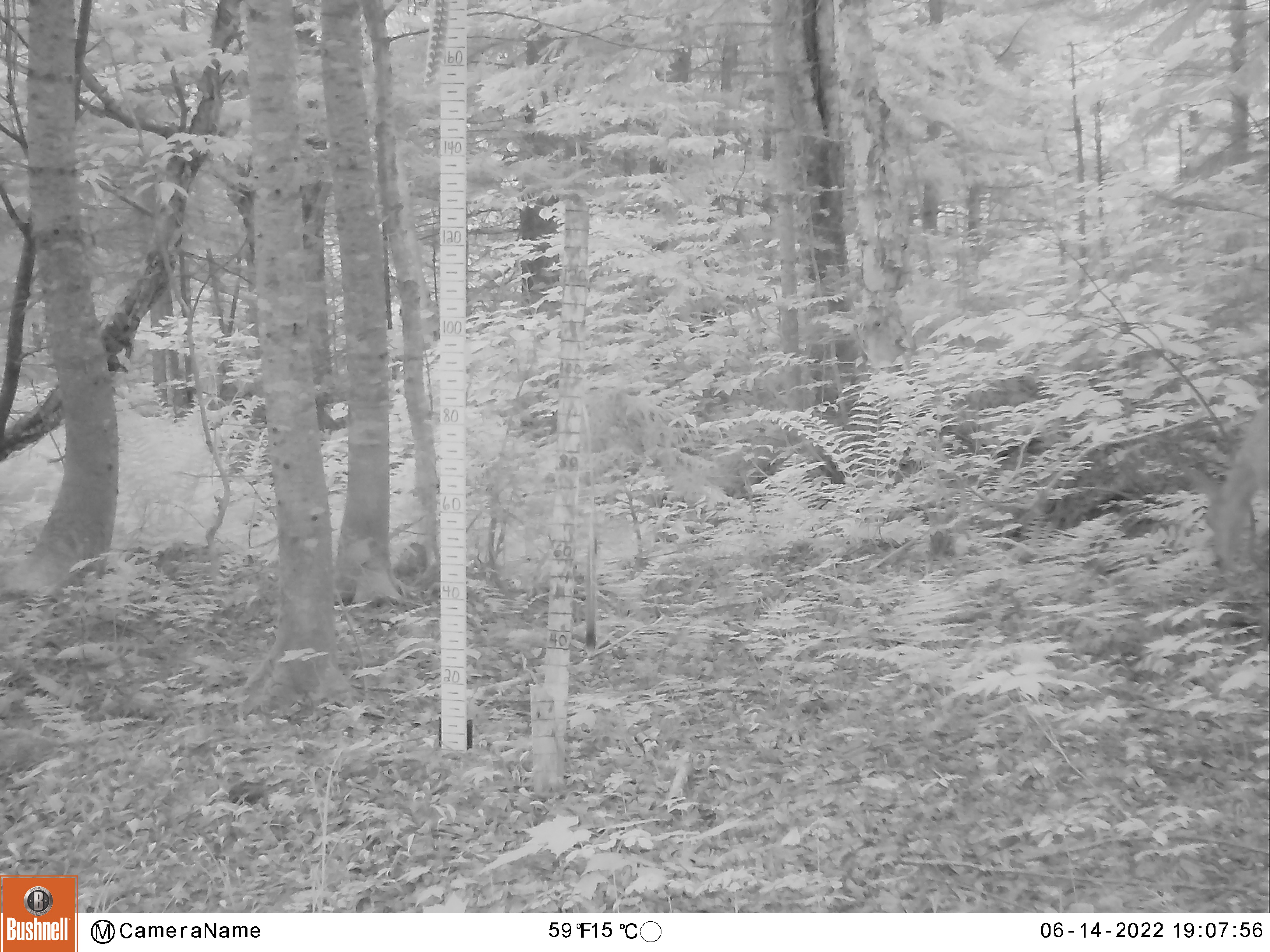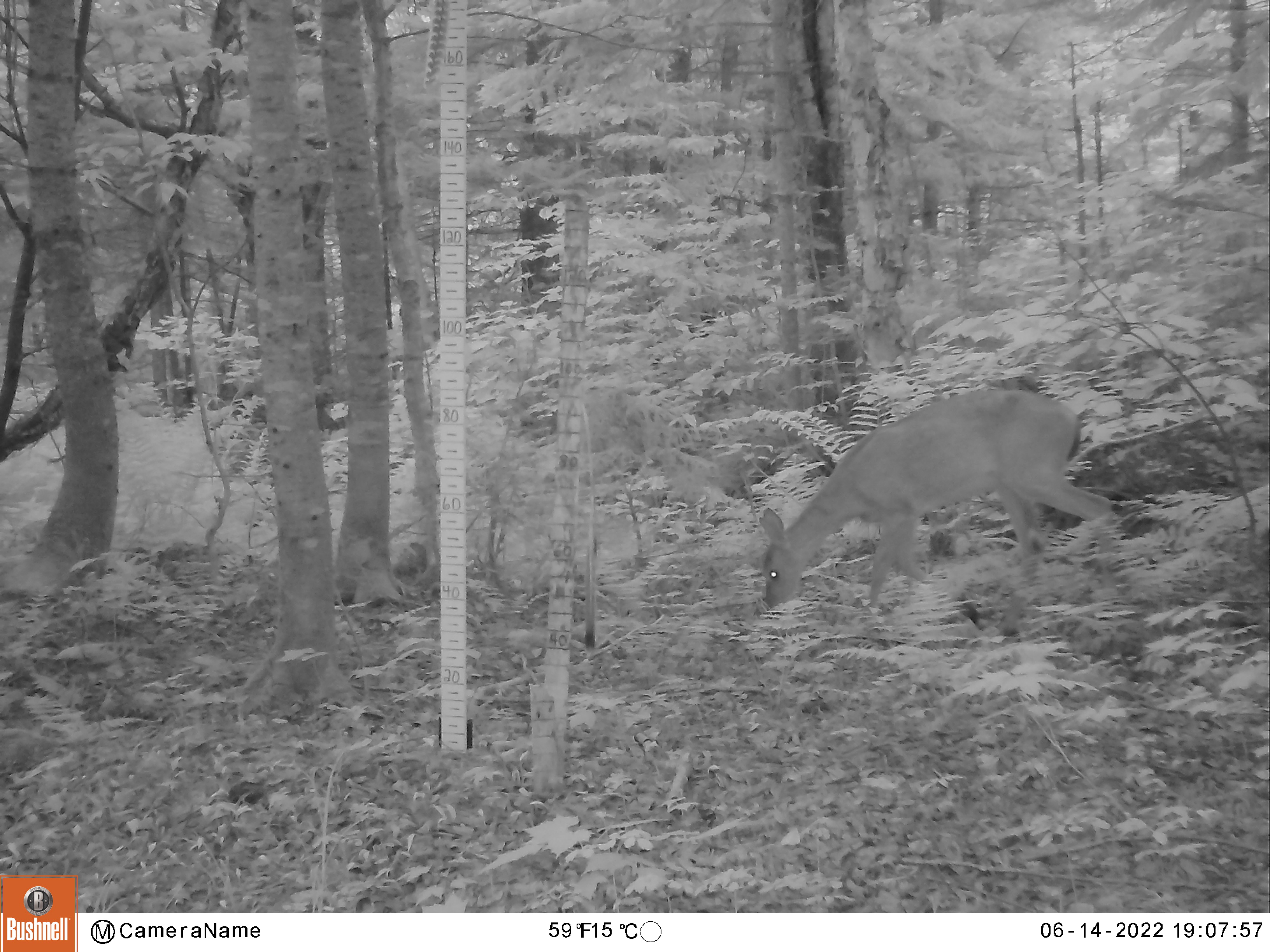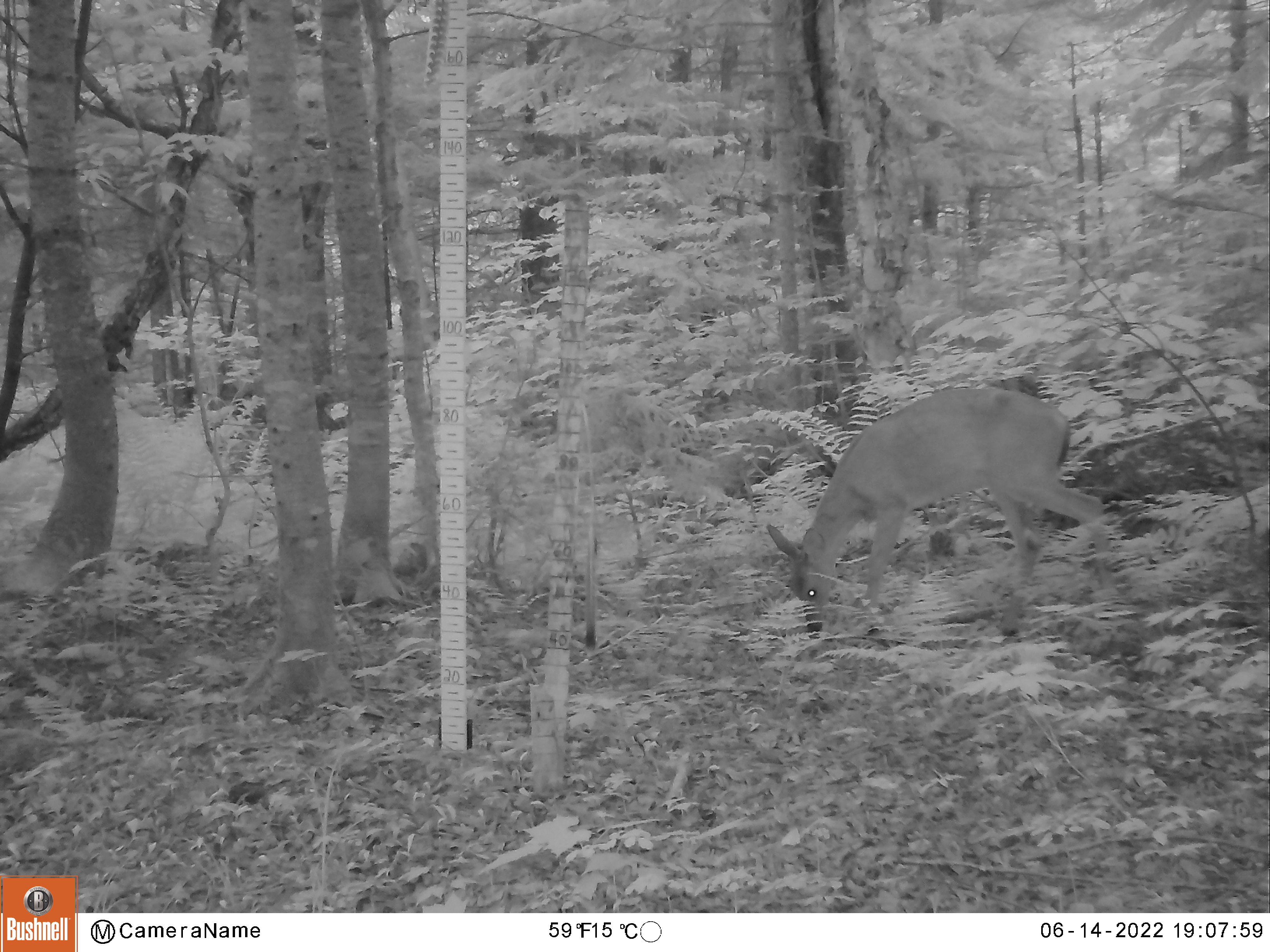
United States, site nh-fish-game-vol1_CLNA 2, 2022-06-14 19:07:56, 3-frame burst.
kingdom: Animalia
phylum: Chordata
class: Mammalia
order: Artiodactyla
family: Cervidae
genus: Odocoileus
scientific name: Odocoileus virginianus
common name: white-tailed deer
White-tailed deer (Odocoileus virginianus).